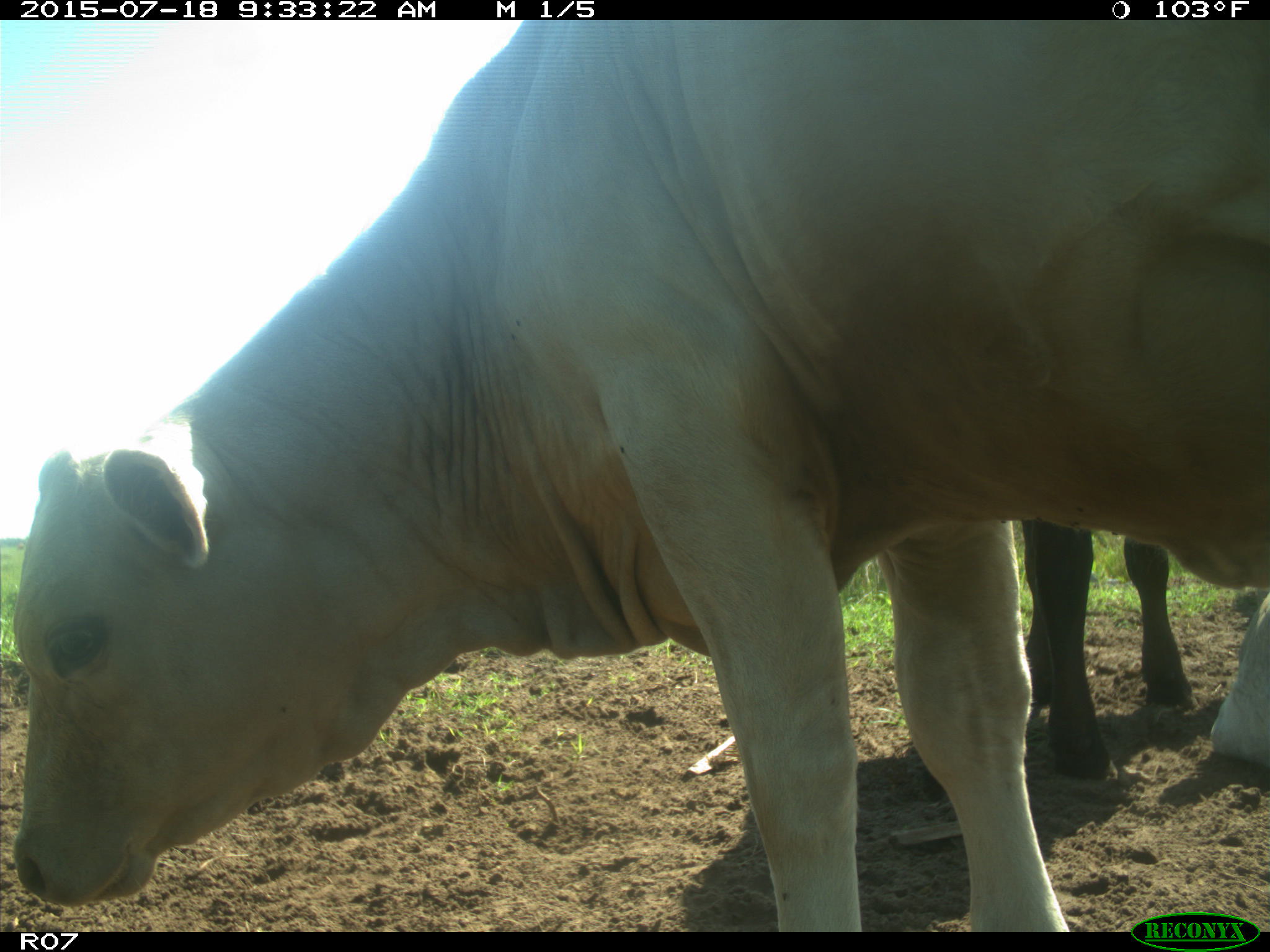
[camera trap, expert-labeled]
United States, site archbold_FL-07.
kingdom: Animalia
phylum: Chordata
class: Mammalia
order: Artiodactyla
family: Bovidae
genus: Bos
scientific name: Bos taurus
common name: domestic cow